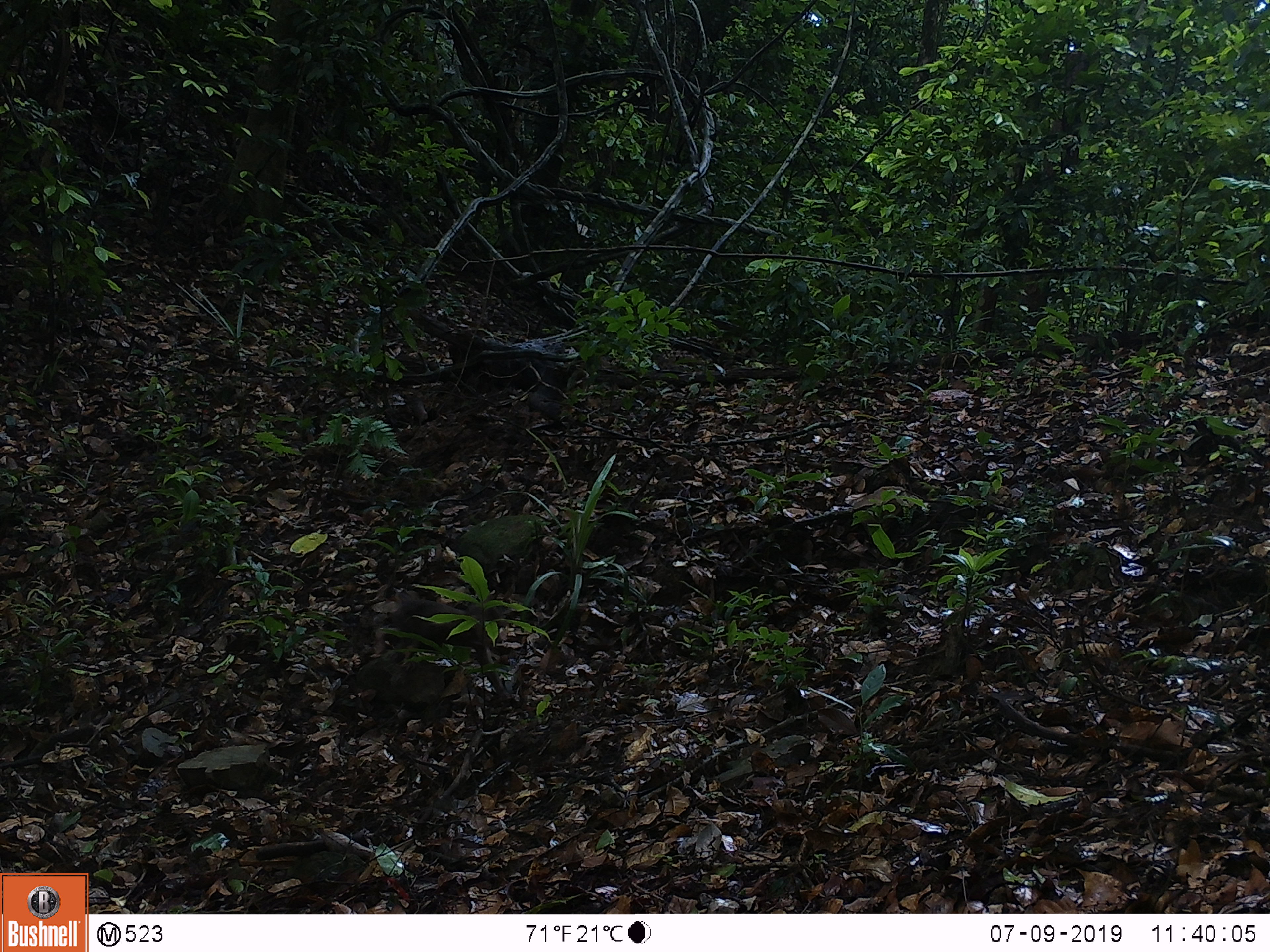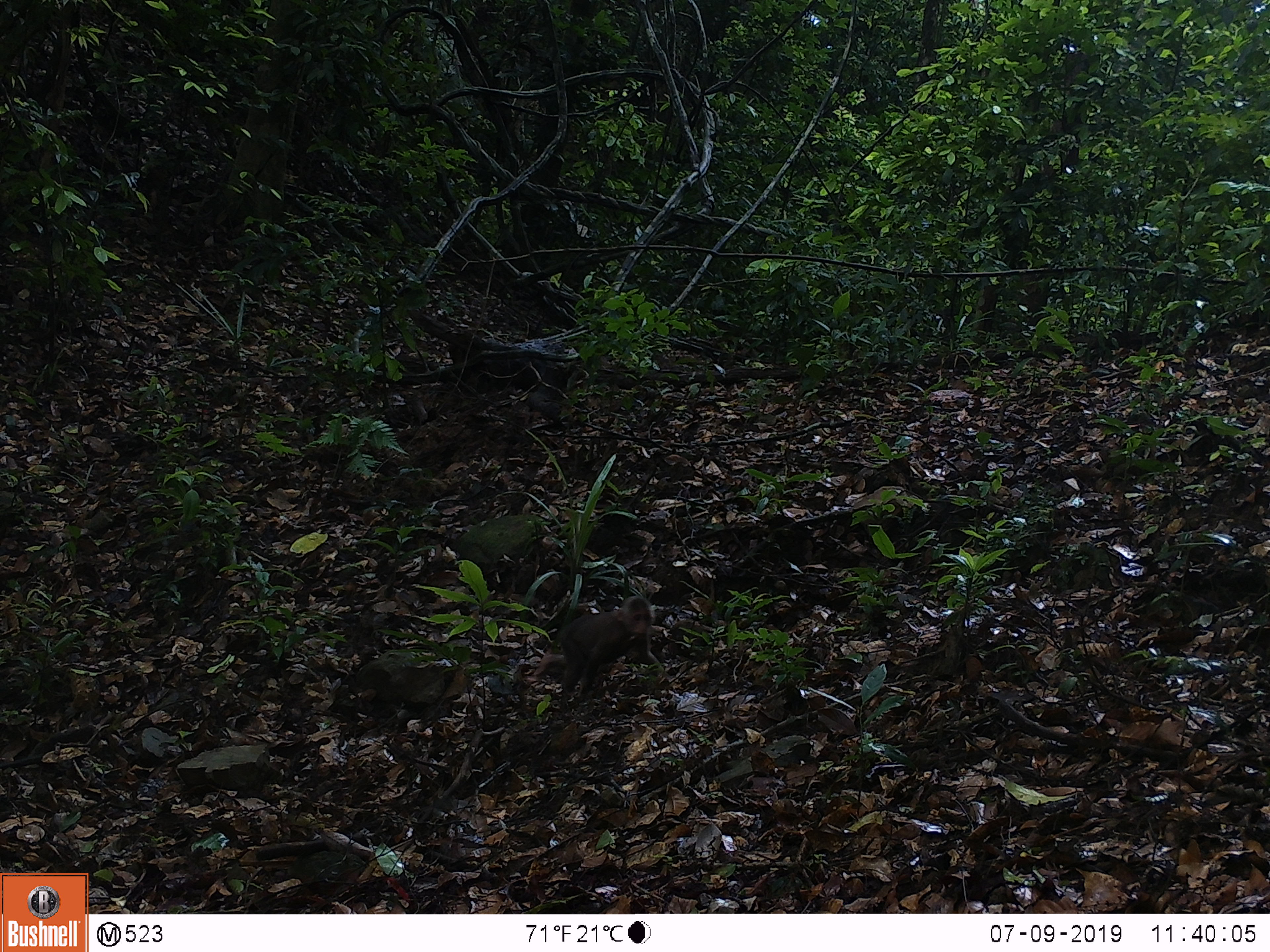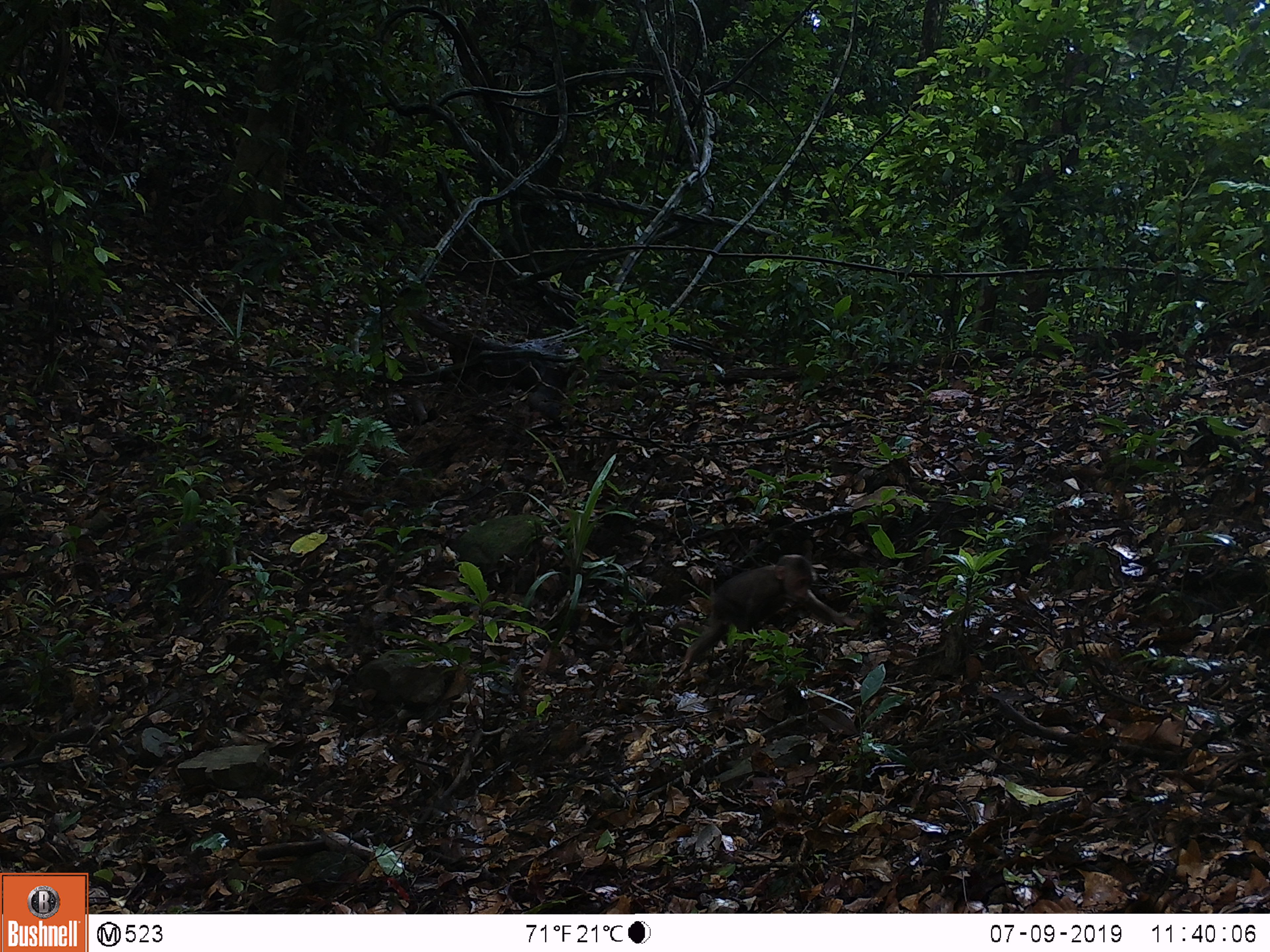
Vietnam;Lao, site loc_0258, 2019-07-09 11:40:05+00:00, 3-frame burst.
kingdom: Animalia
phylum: Chordata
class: Mammalia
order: Primates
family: Cercopithecidae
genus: Macaca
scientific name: Macaca arctoides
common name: stump-tailed macaque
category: stump tailed macaque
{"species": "stump tailed macaque (stump-tailed macaque) (Macaca arctoides)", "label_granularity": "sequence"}